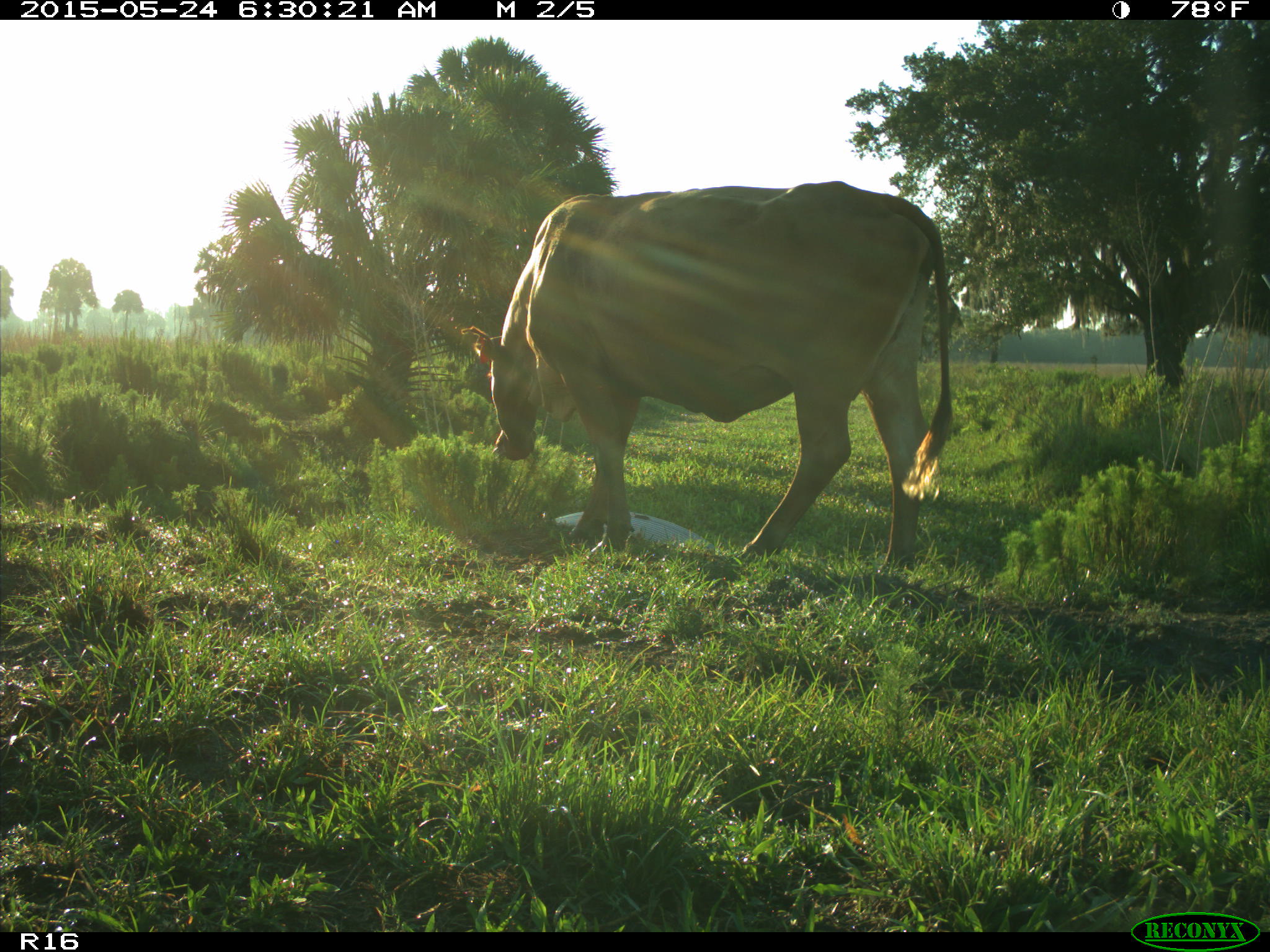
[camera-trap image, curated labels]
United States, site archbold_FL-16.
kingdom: Animalia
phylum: Chordata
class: Mammalia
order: Artiodactyla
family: Bovidae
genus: Bos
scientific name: Bos taurus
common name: domestic cow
Bos taurus (domestic cow).